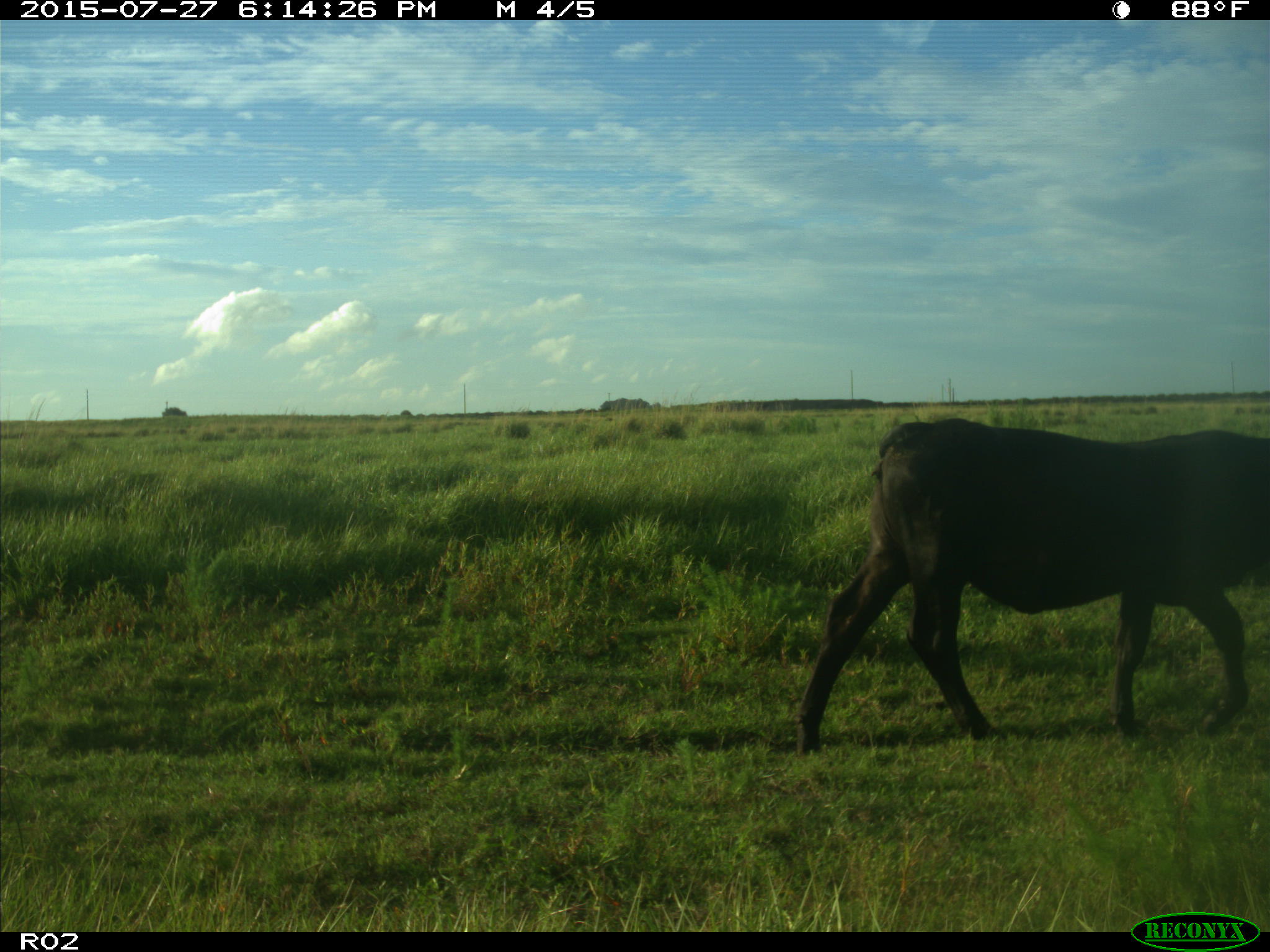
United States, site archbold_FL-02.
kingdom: Animalia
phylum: Chordata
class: Mammalia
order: Artiodactyla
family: Bovidae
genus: Bos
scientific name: Bos taurus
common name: domestic cow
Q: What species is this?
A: Bos taurus (domestic cow).